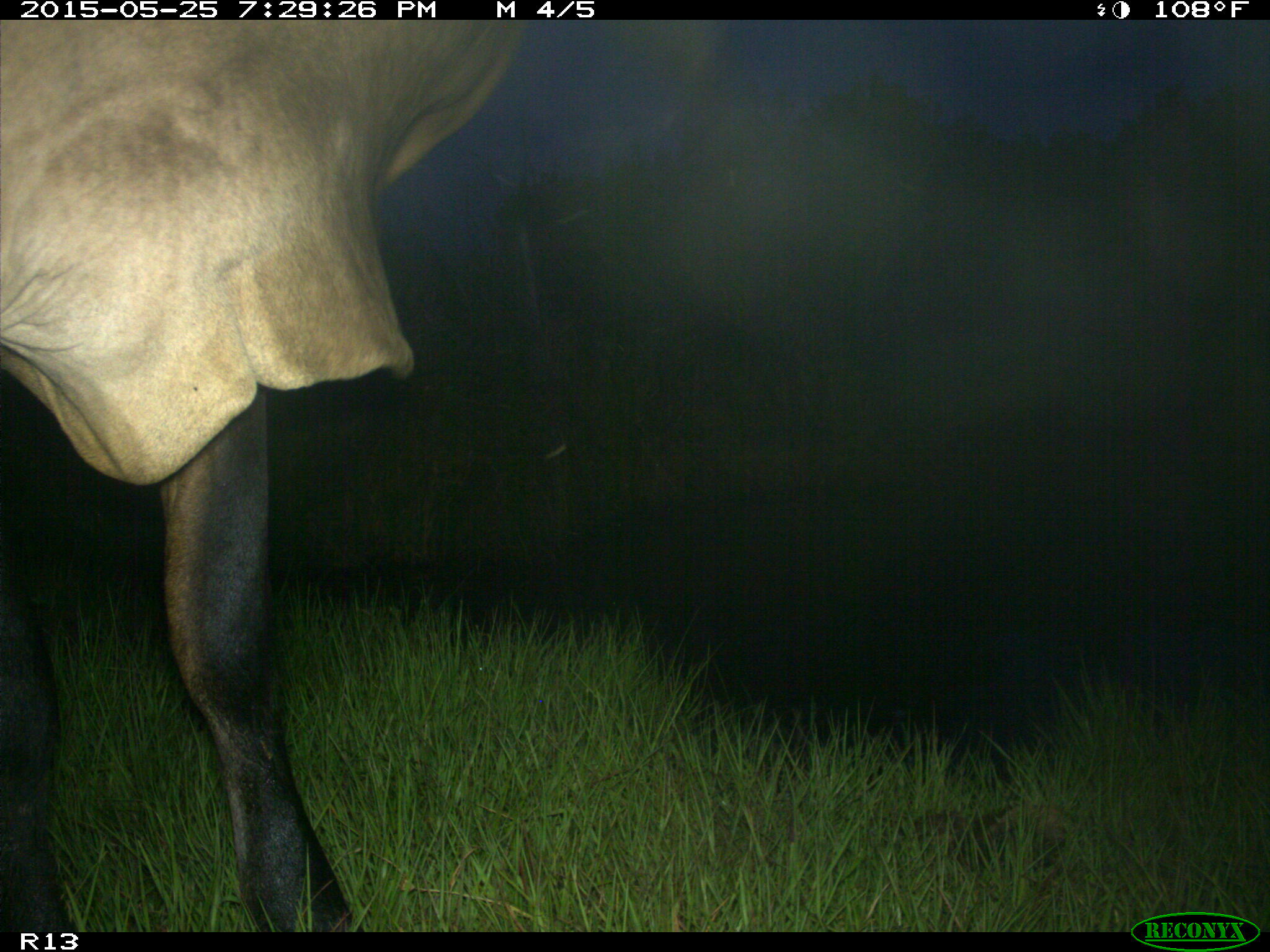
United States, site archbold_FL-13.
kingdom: Animalia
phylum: Chordata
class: Mammalia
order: Artiodactyla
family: Bovidae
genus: Bos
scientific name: Bos taurus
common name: domestic cow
Bos taurus (domestic cow).